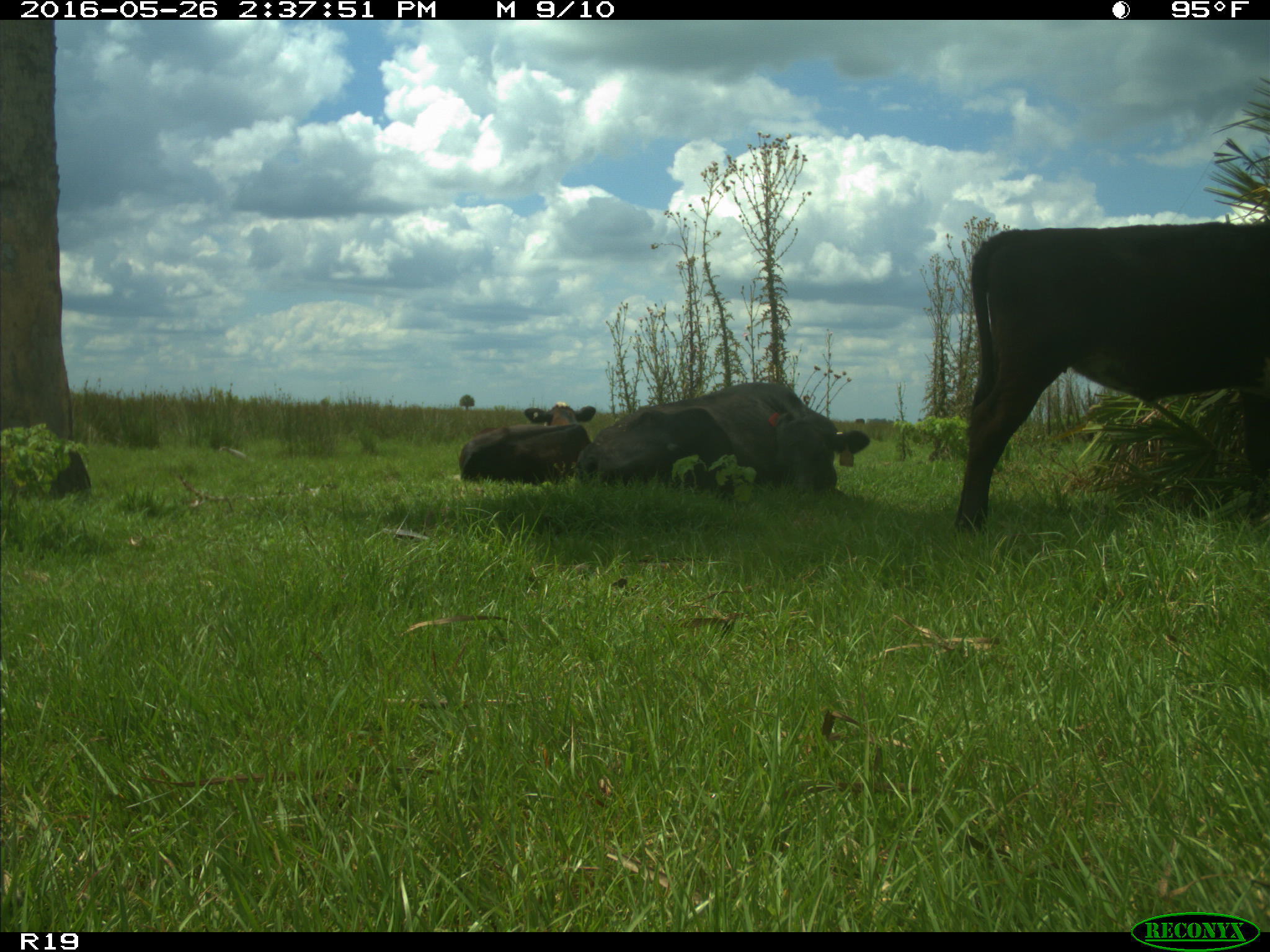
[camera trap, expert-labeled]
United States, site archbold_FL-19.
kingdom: Animalia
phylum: Chordata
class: Mammalia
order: Artiodactyla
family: Bovidae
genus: Bos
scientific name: Bos taurus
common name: domestic cow